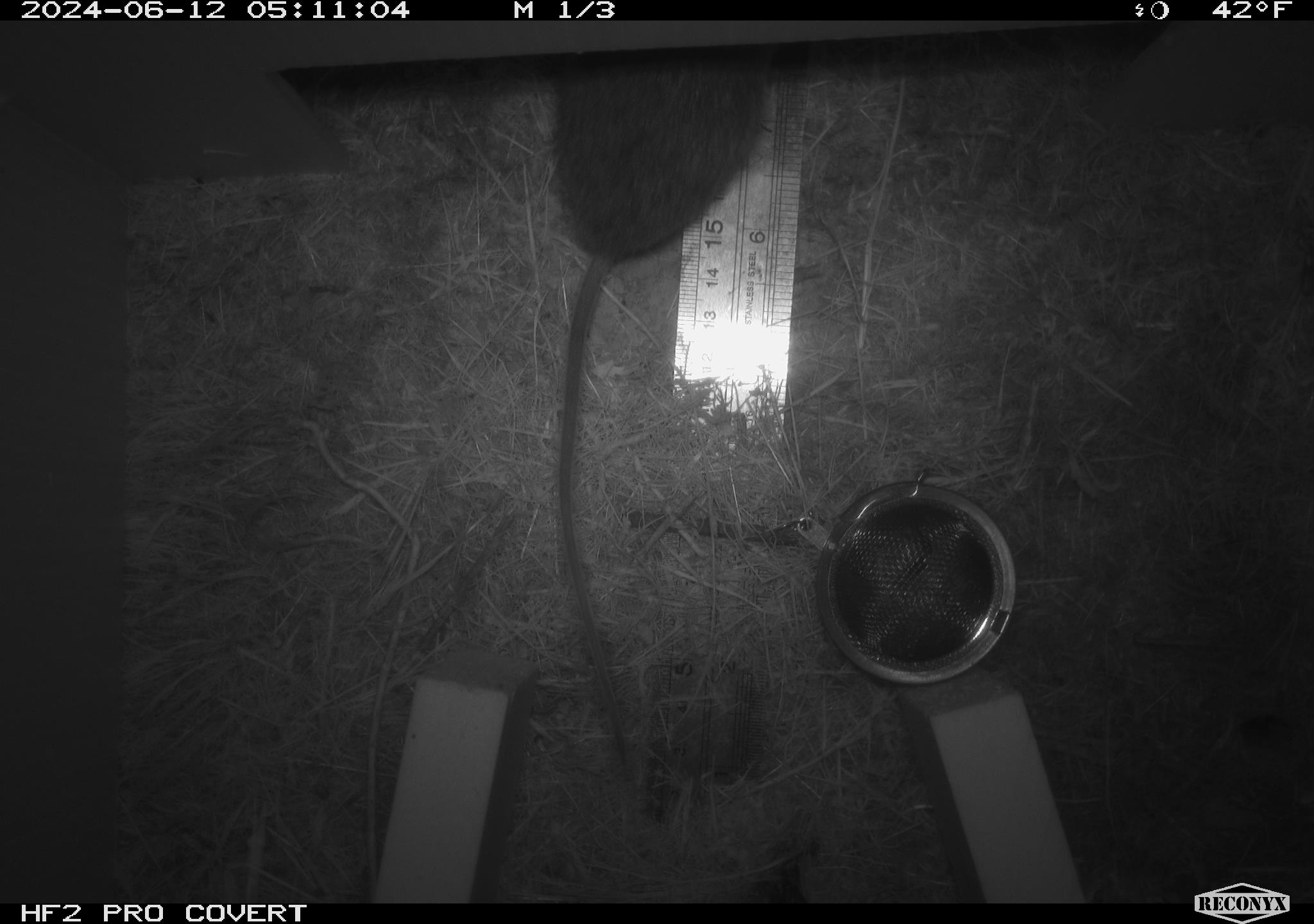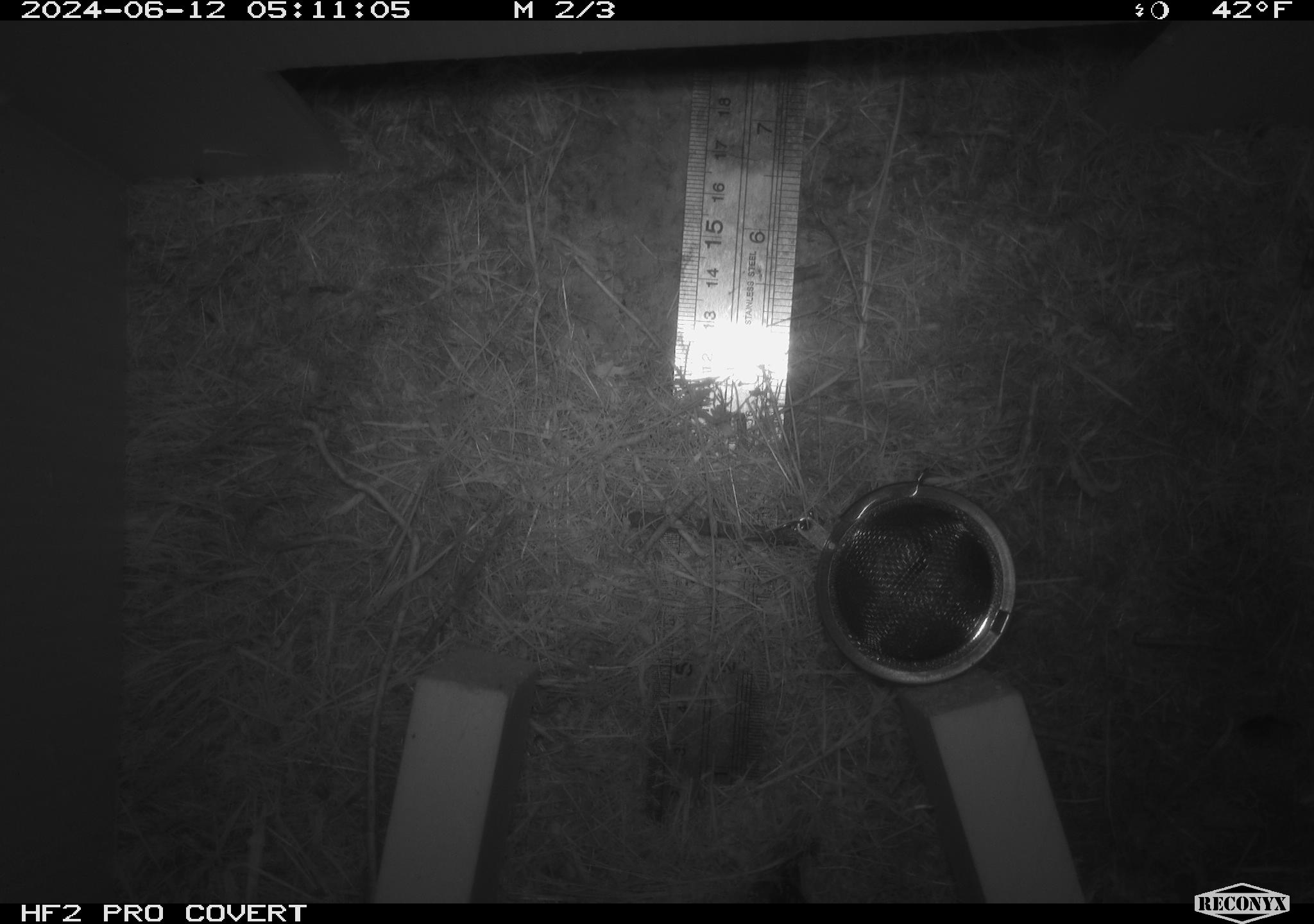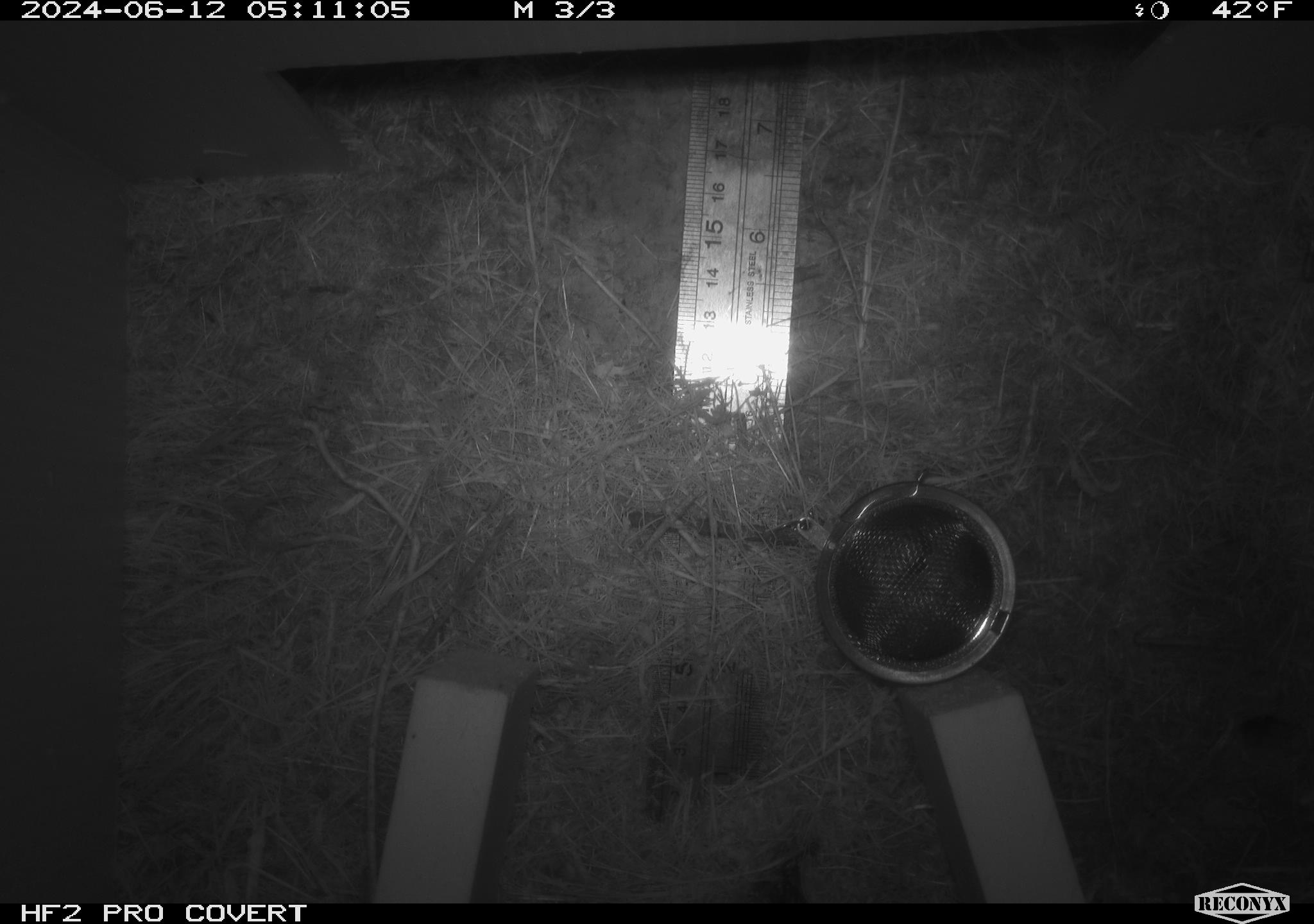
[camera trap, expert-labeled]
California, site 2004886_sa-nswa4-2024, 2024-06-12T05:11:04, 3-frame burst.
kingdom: Animalia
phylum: Chordata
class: Mammalia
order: Rodentia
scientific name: Rodentia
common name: rodent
Rodent (Rodentia).